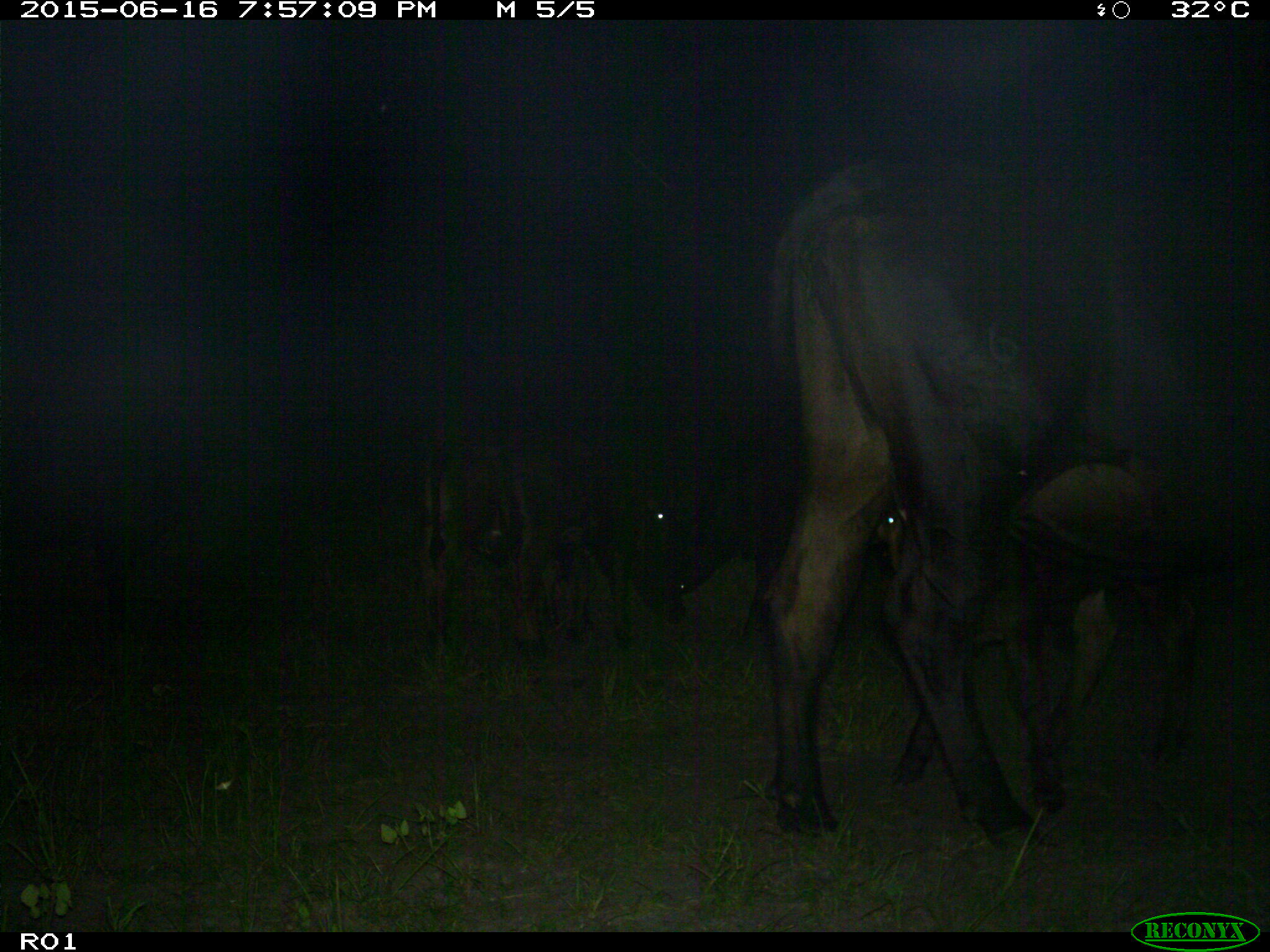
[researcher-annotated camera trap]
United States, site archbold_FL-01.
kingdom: Animalia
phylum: Chordata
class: Mammalia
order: Artiodactyla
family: Bovidae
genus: Bos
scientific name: Bos taurus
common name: domestic cow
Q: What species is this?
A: Bos taurus (domestic cow).